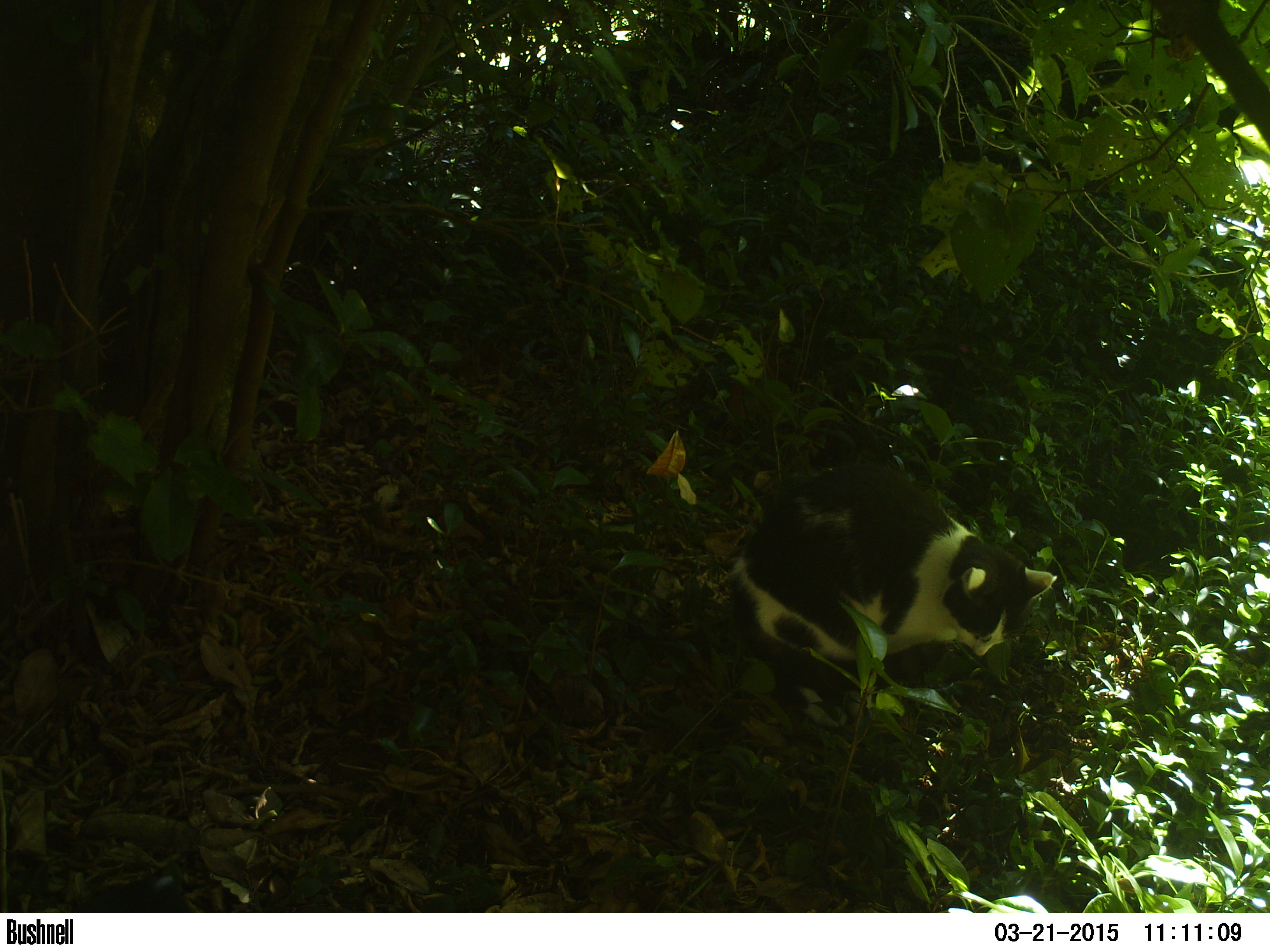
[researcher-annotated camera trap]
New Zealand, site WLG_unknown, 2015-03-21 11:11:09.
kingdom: Animalia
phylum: Chordata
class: Mammalia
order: Carnivora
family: Felidae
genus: Felis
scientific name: Felis catus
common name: domestic cat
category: cat